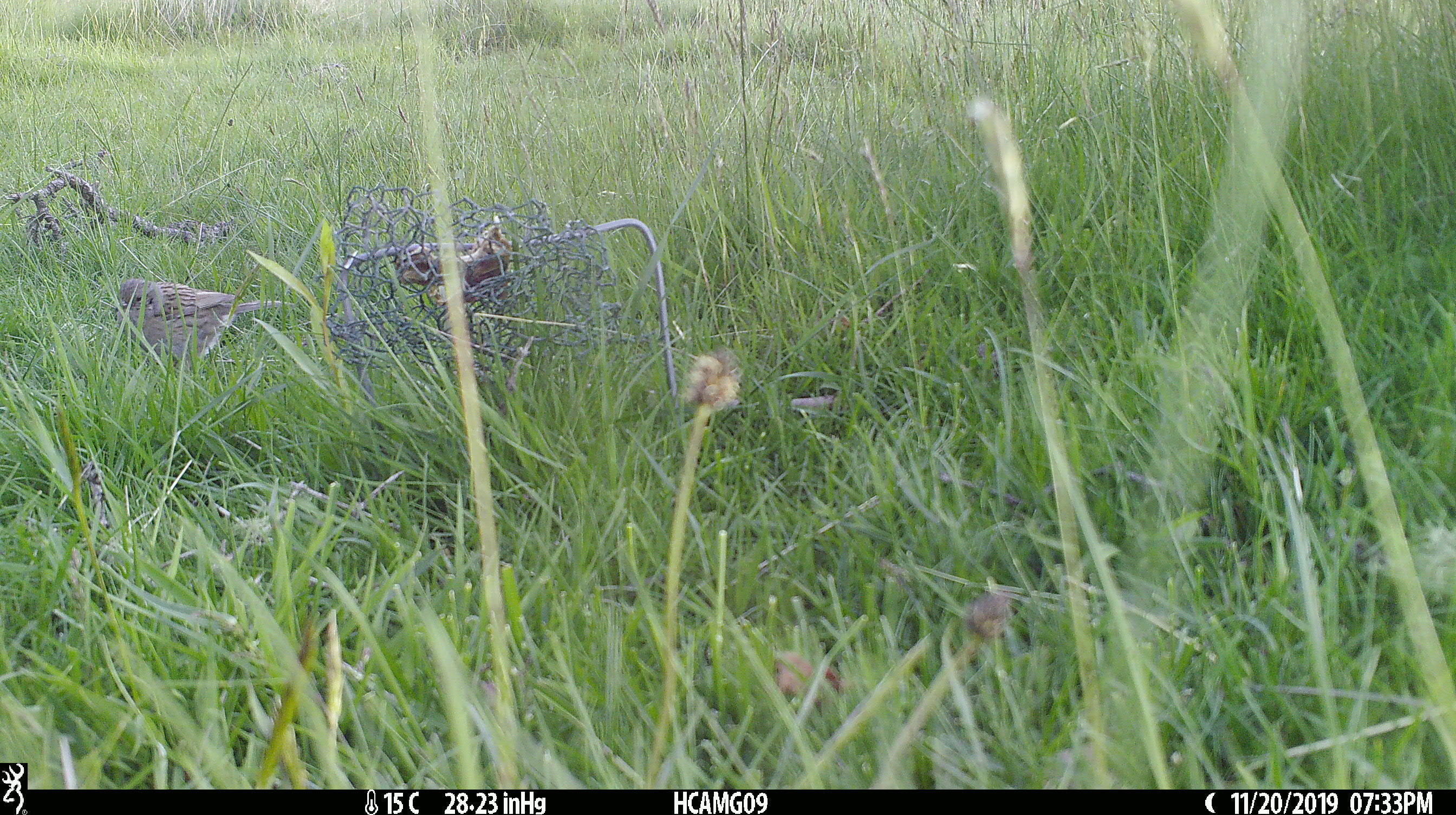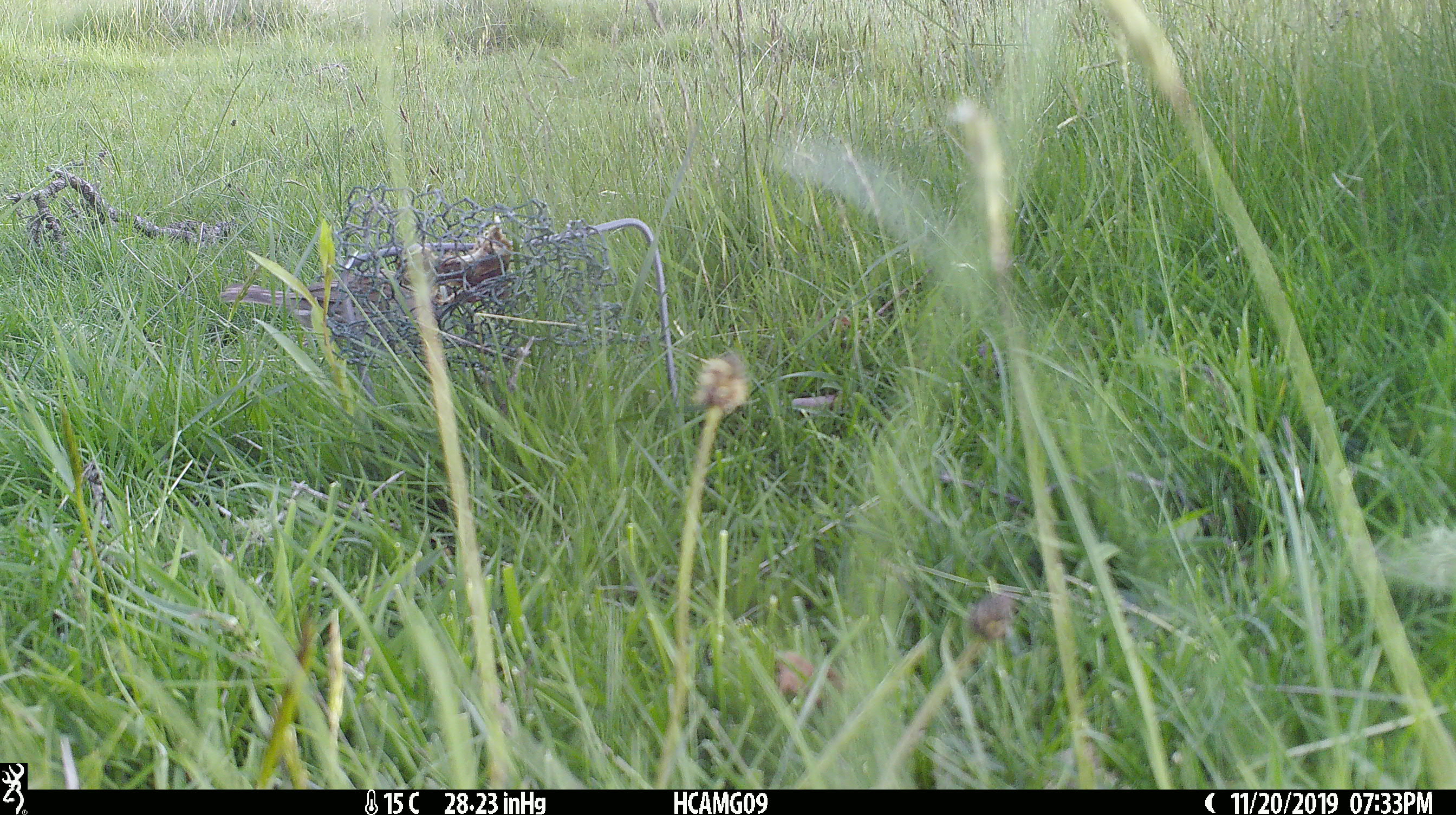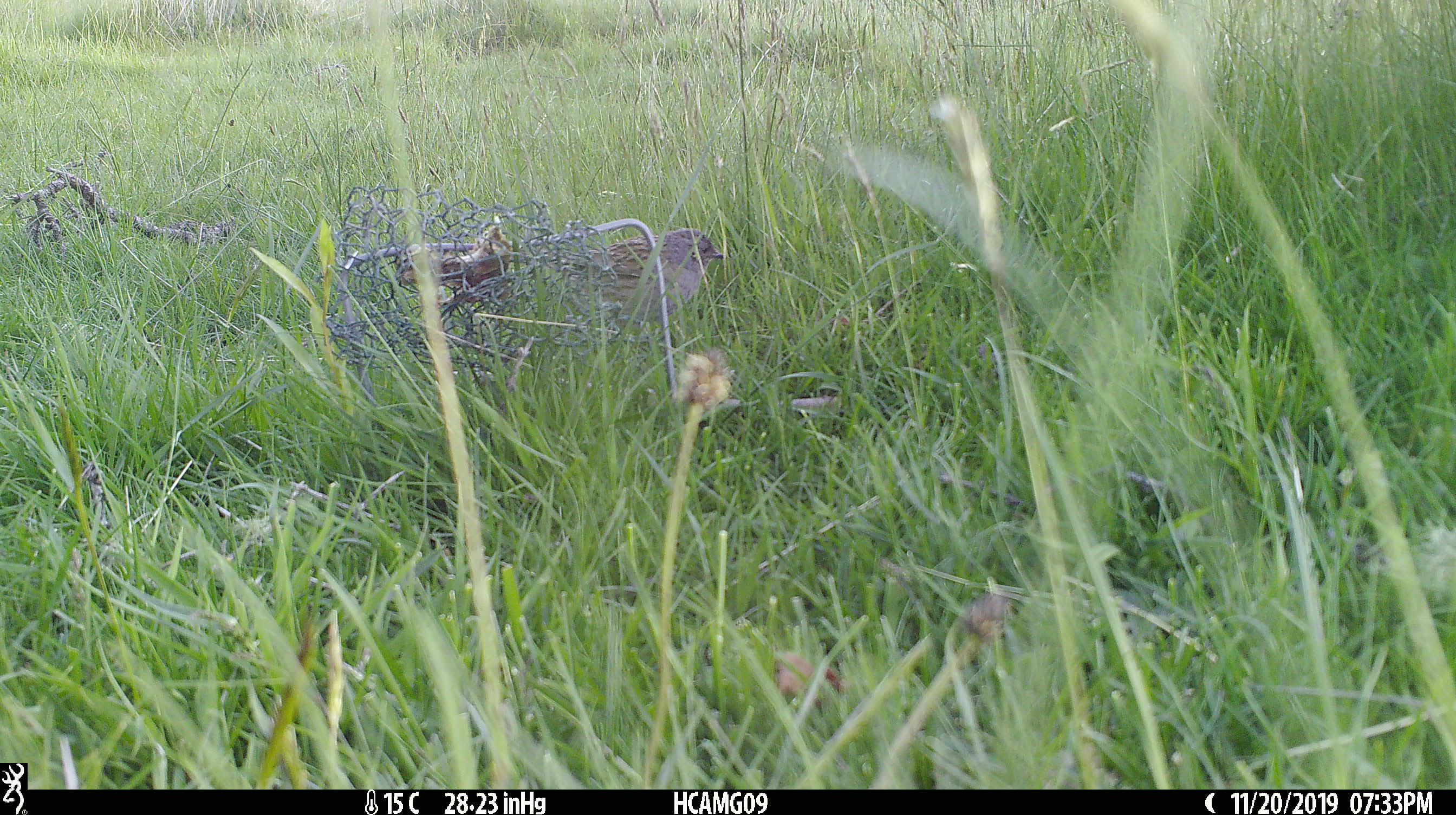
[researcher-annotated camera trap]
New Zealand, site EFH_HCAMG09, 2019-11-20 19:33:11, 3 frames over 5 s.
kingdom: Animalia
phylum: Chordata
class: Aves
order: Passeriformes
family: Prunellidae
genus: Prunella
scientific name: Prunella modularis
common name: dunnock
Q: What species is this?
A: Dunnock (Prunella modularis).